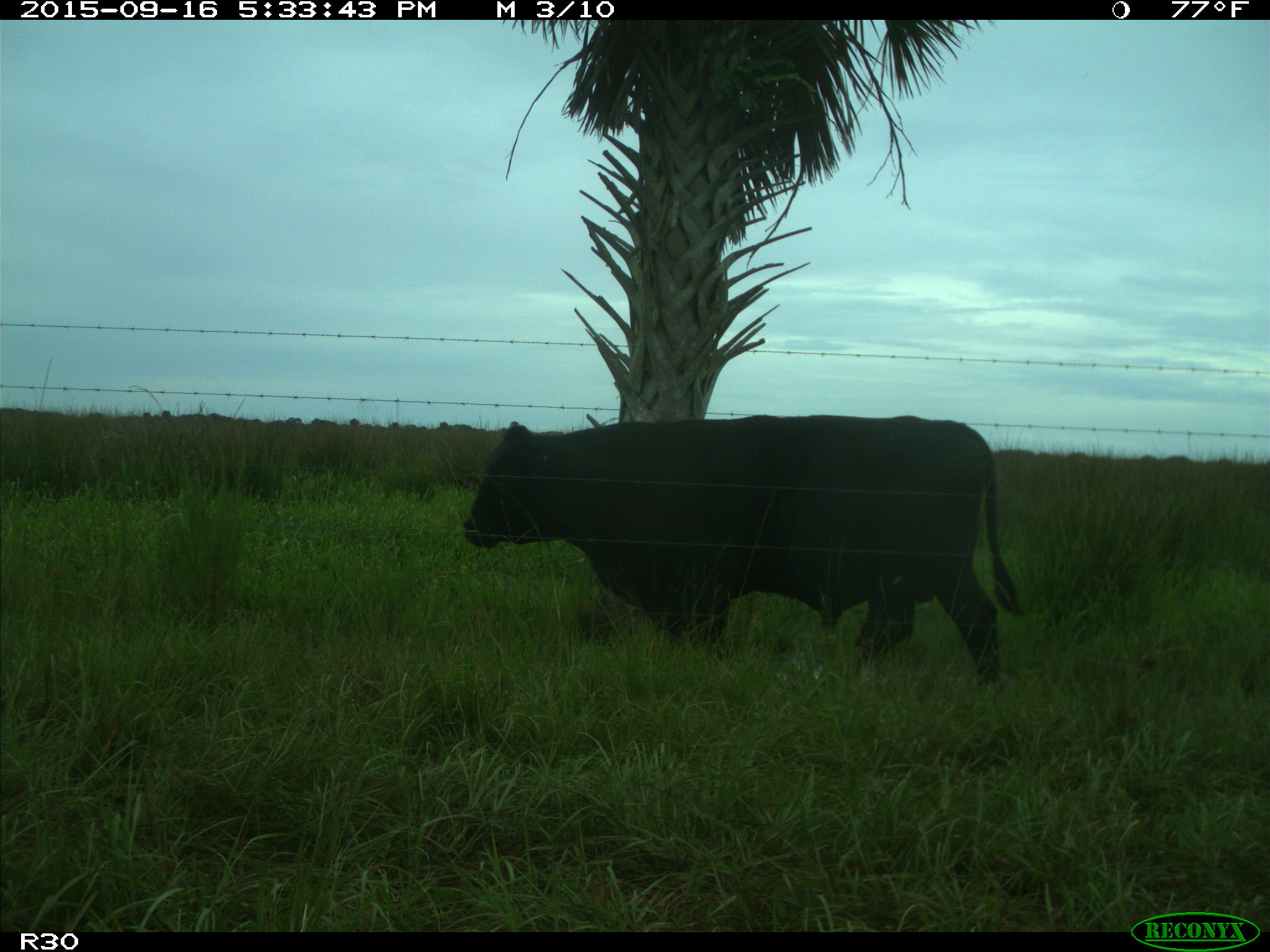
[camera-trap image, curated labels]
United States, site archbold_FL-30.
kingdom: Animalia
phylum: Chordata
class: Mammalia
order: Artiodactyla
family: Bovidae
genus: Bos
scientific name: Bos taurus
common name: domestic cow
Bos taurus (domestic cow).